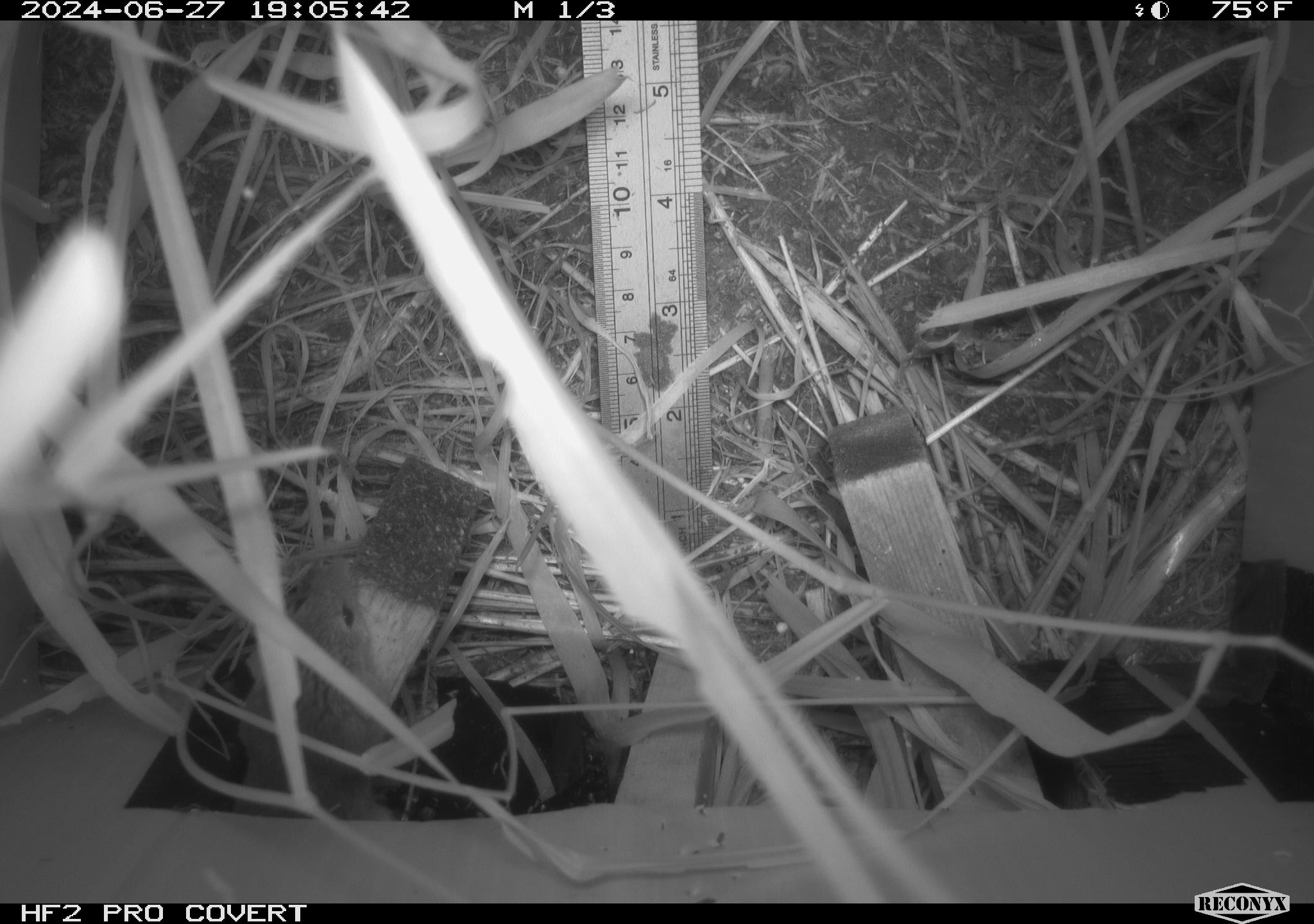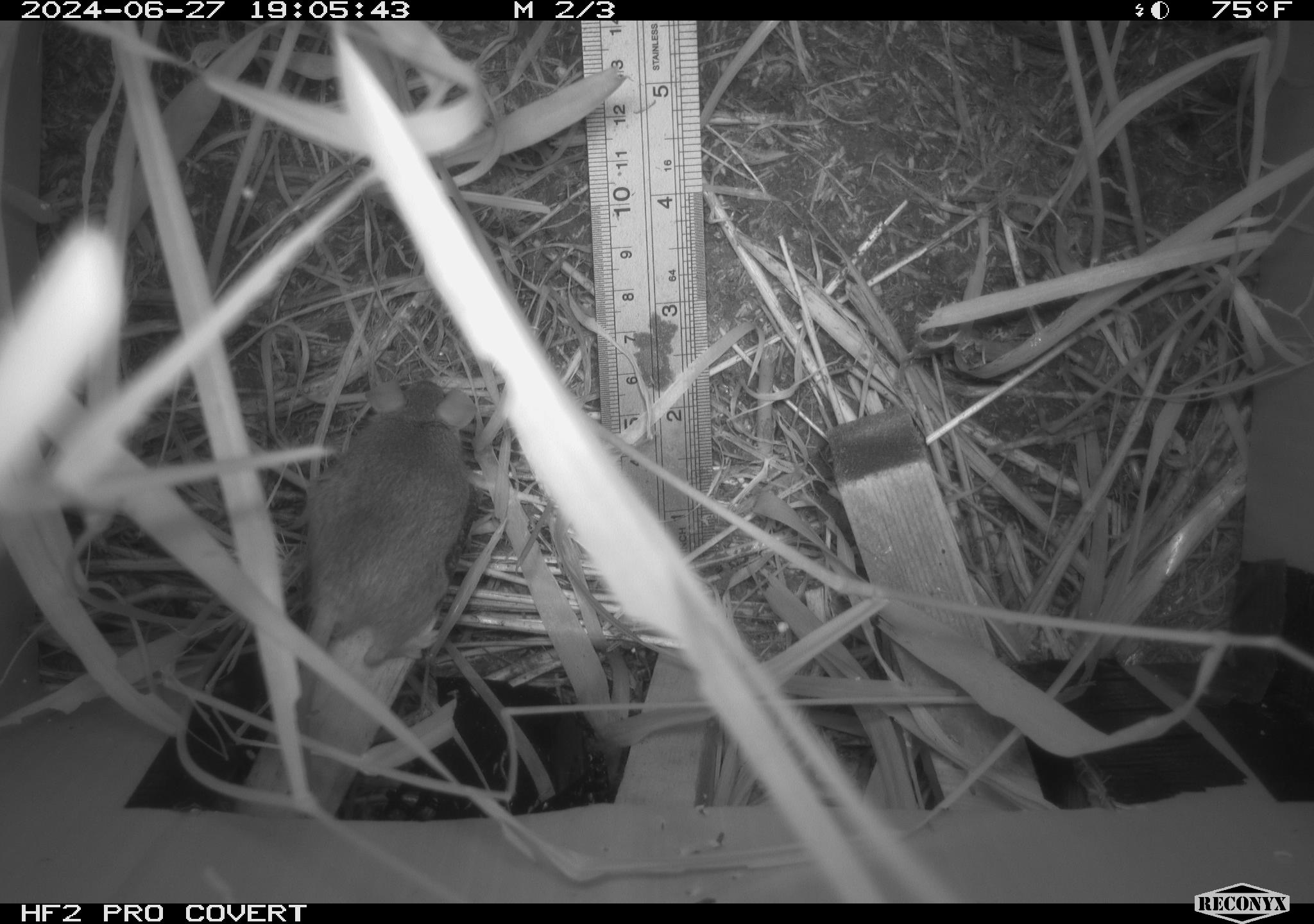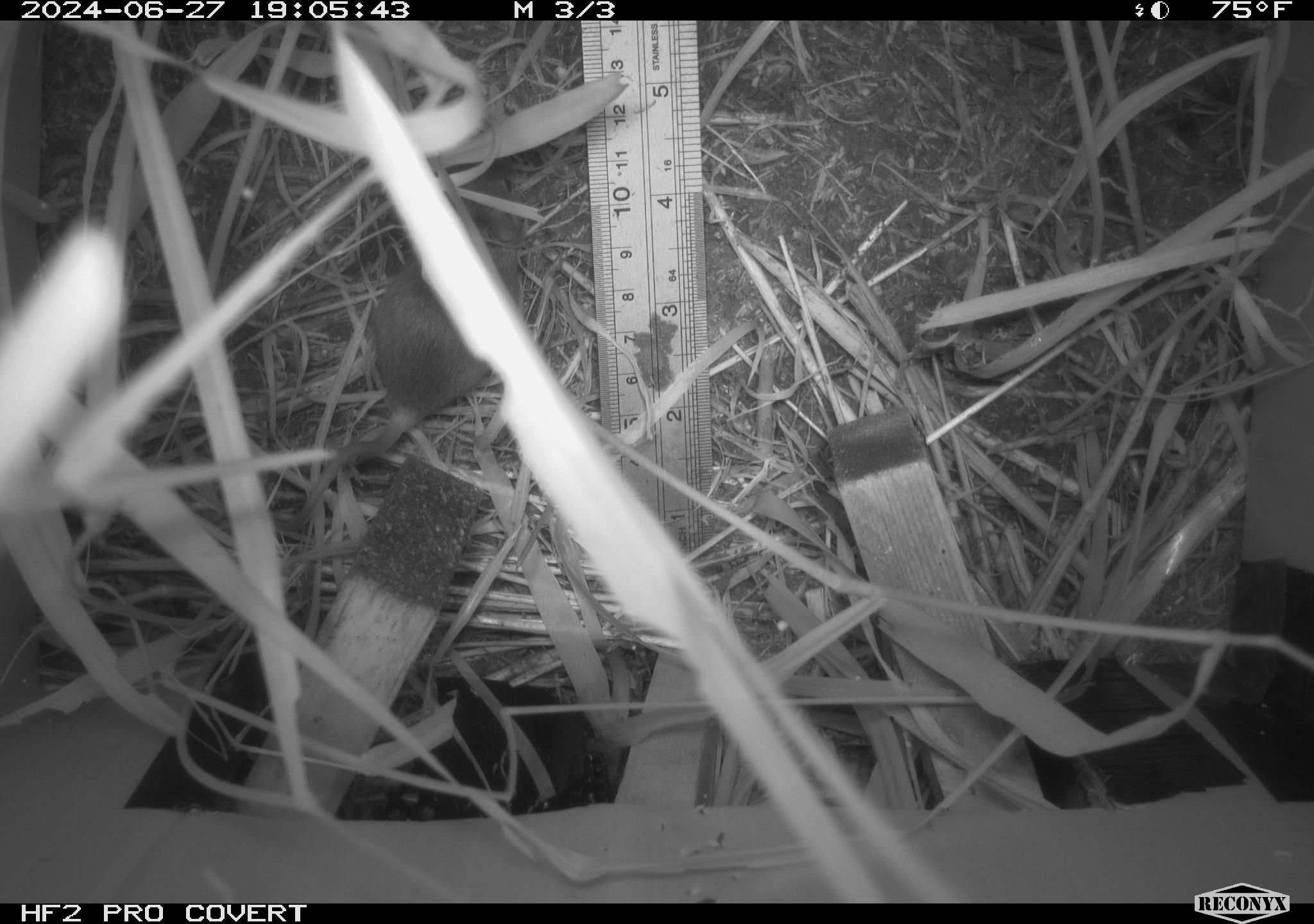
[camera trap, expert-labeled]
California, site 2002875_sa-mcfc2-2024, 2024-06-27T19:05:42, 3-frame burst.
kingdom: Animalia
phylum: Chordata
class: Mammalia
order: Rodentia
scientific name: Rodentia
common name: rodent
Rodent (Rodentia).